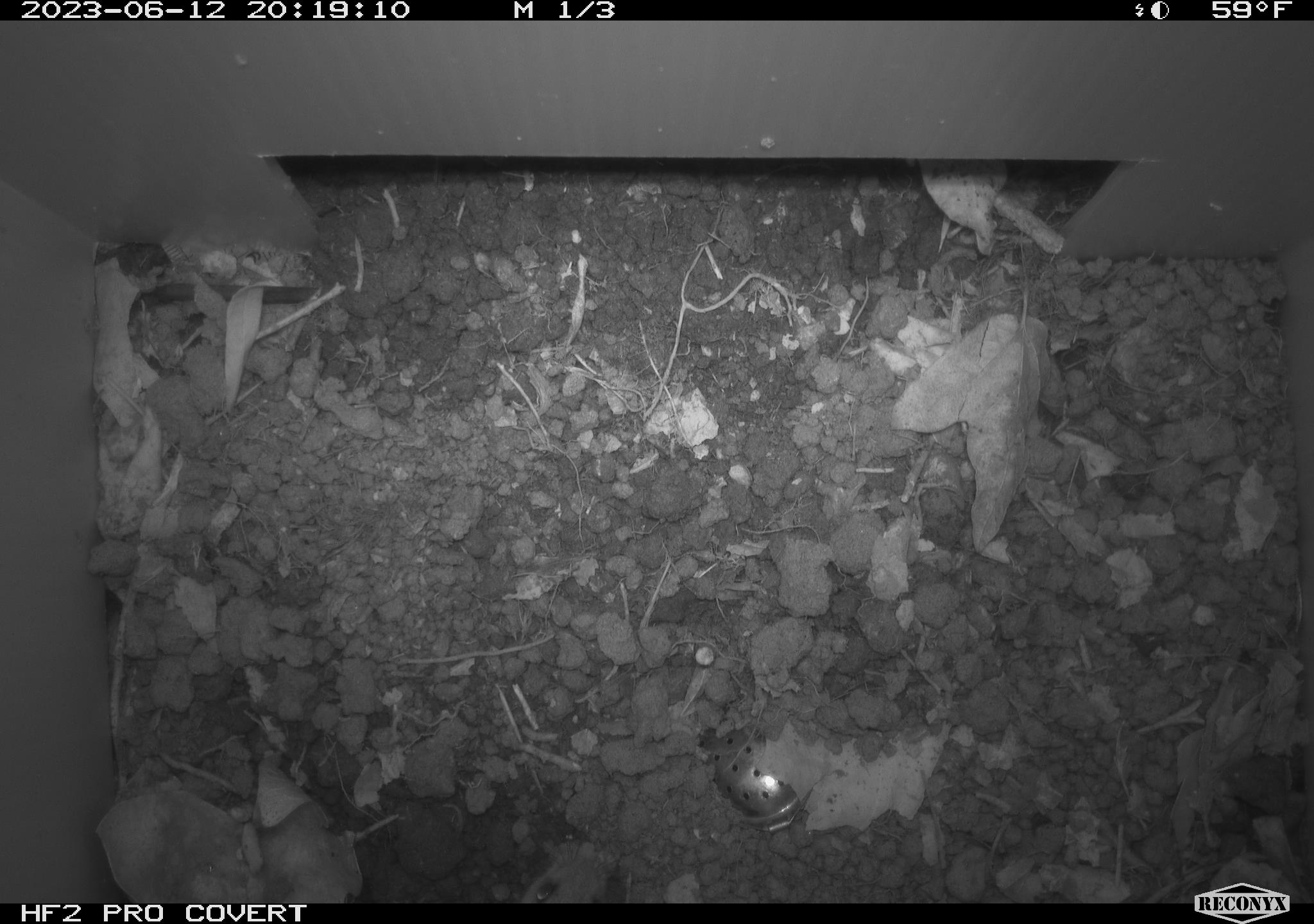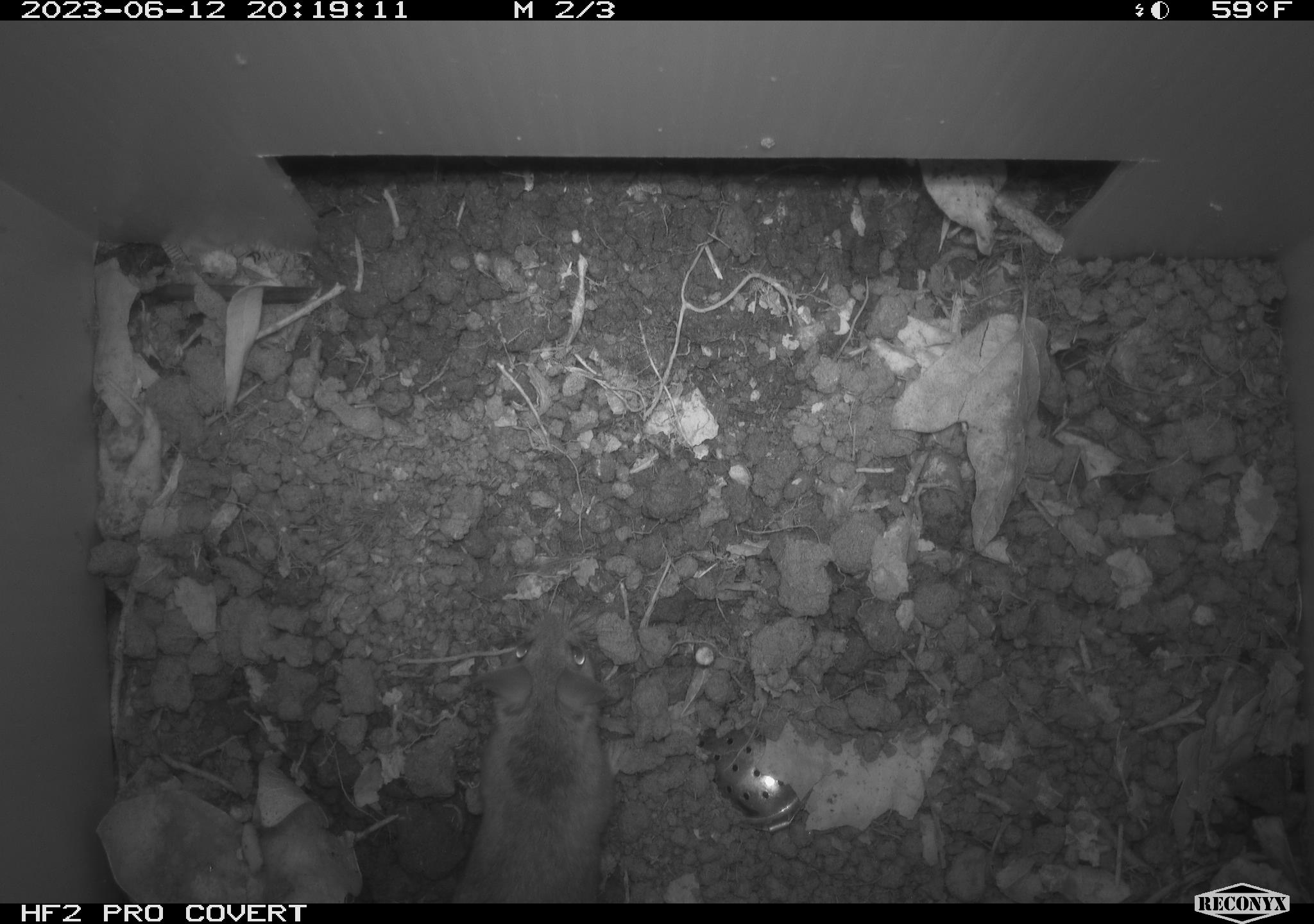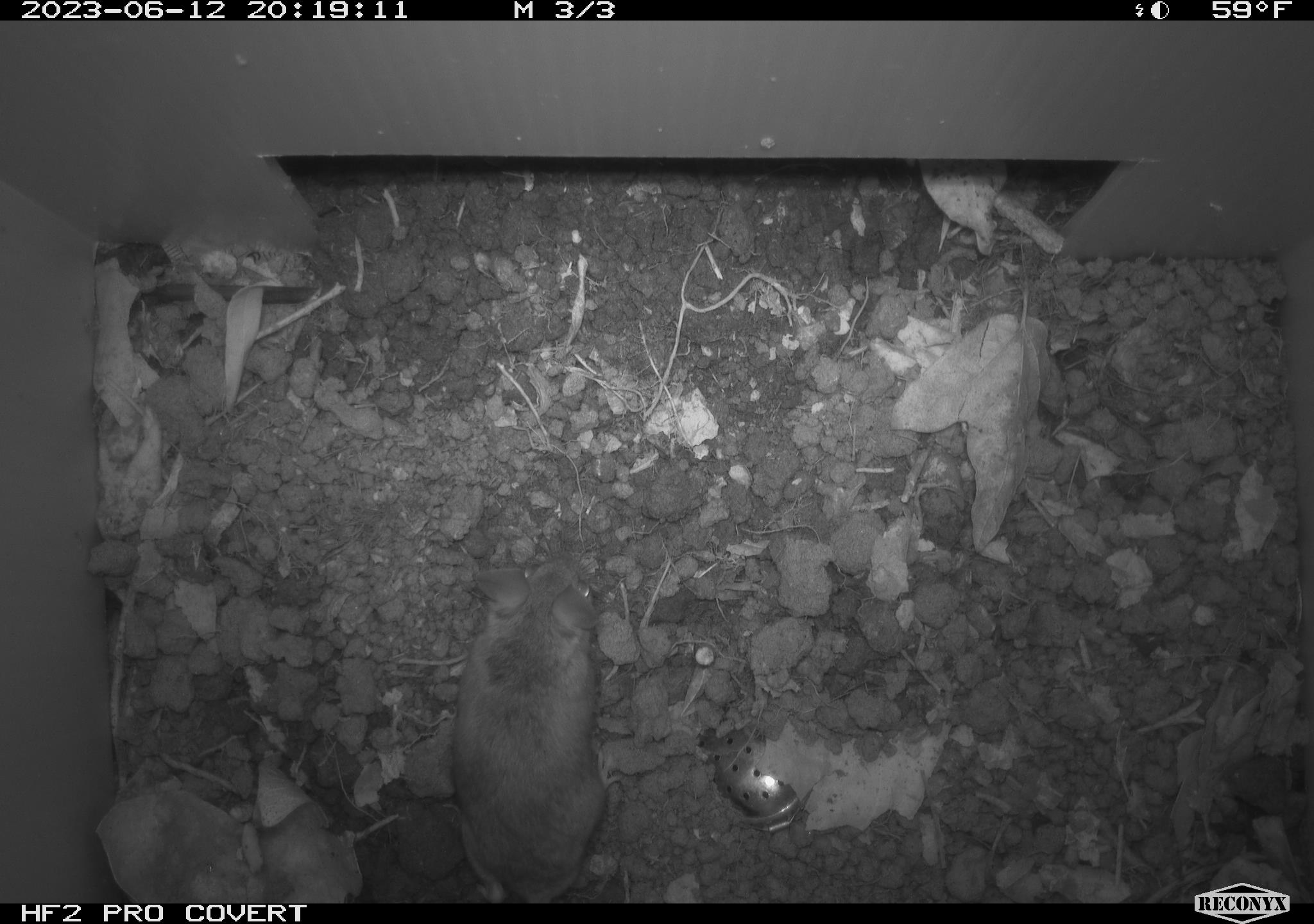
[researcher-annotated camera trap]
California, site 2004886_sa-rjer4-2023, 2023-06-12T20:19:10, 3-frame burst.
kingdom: Animalia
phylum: Chordata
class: Mammalia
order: Rodentia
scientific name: Rodentia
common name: mouse species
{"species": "mouse species (Rodentia)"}